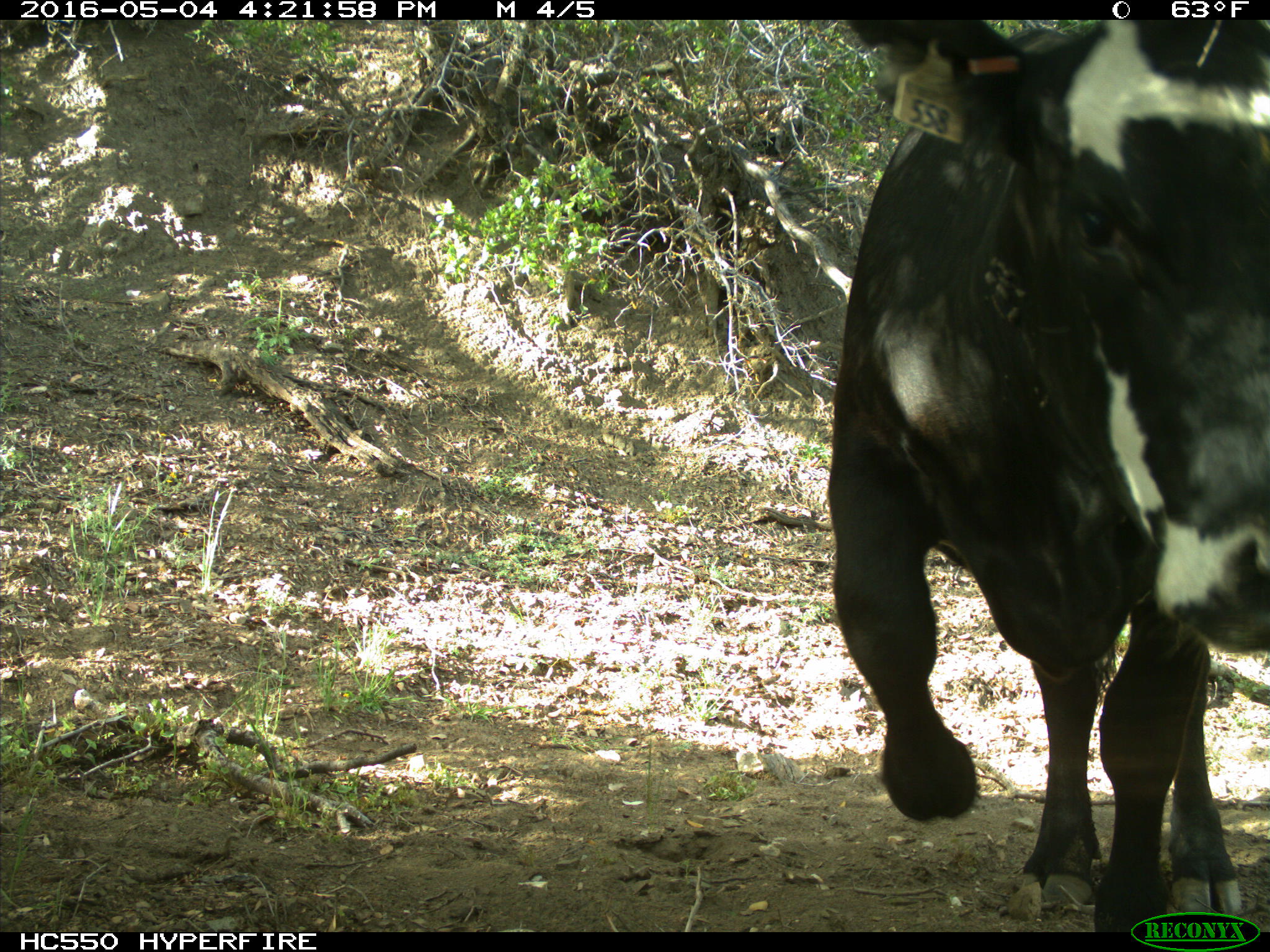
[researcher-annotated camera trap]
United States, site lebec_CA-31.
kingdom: Animalia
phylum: Chordata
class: Mammalia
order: Artiodactyla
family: Bovidae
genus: Bos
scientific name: Bos taurus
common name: domestic cow